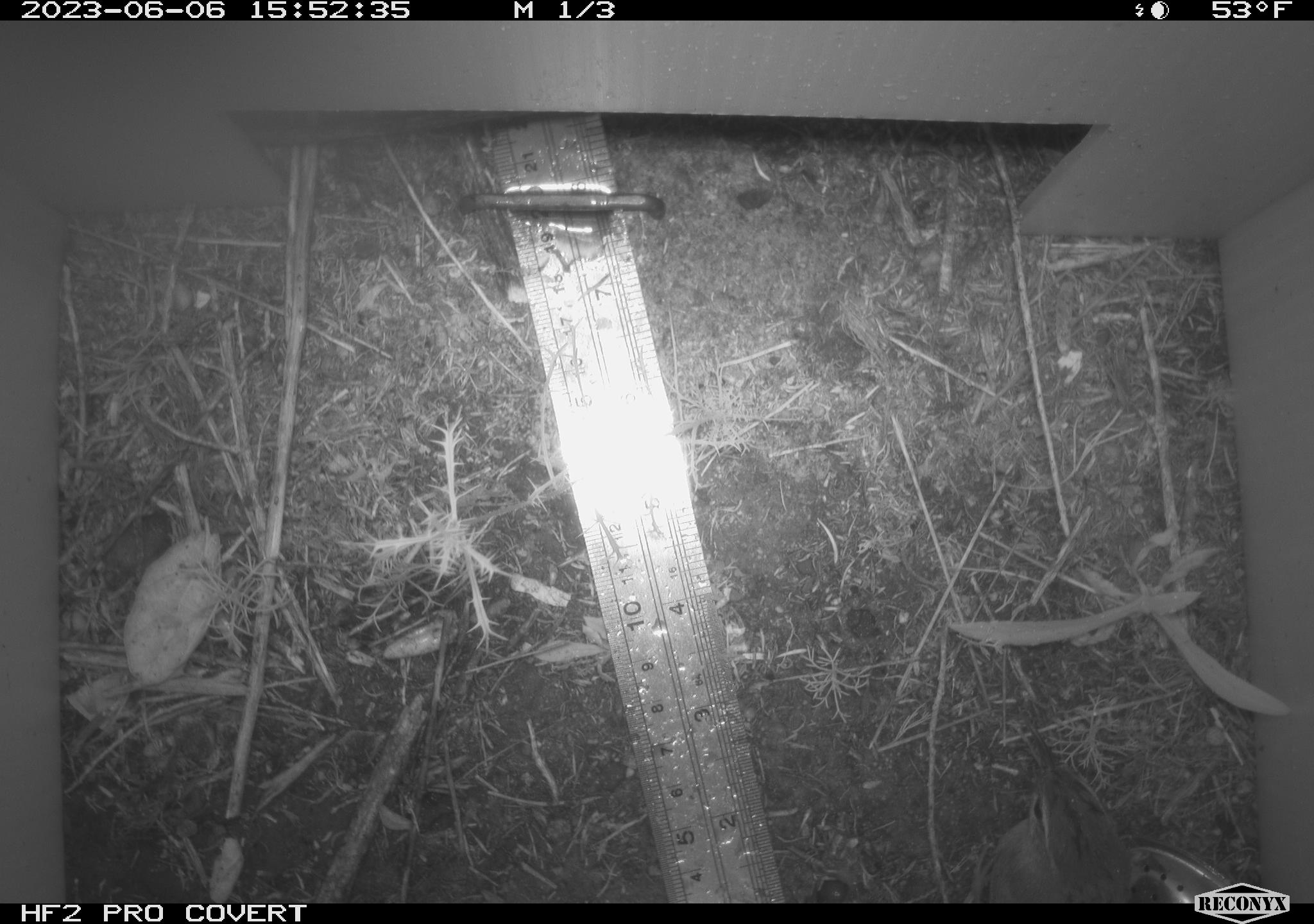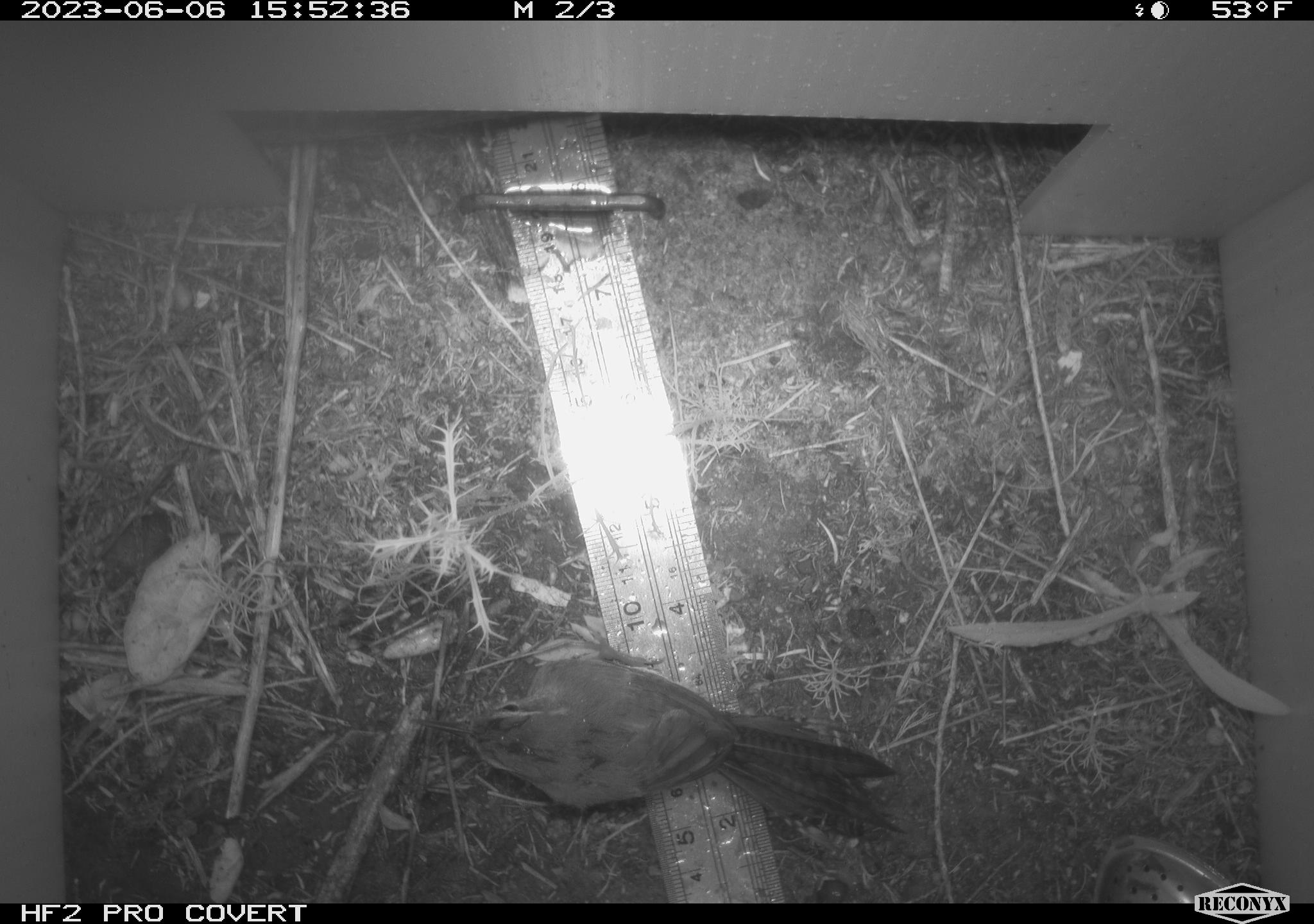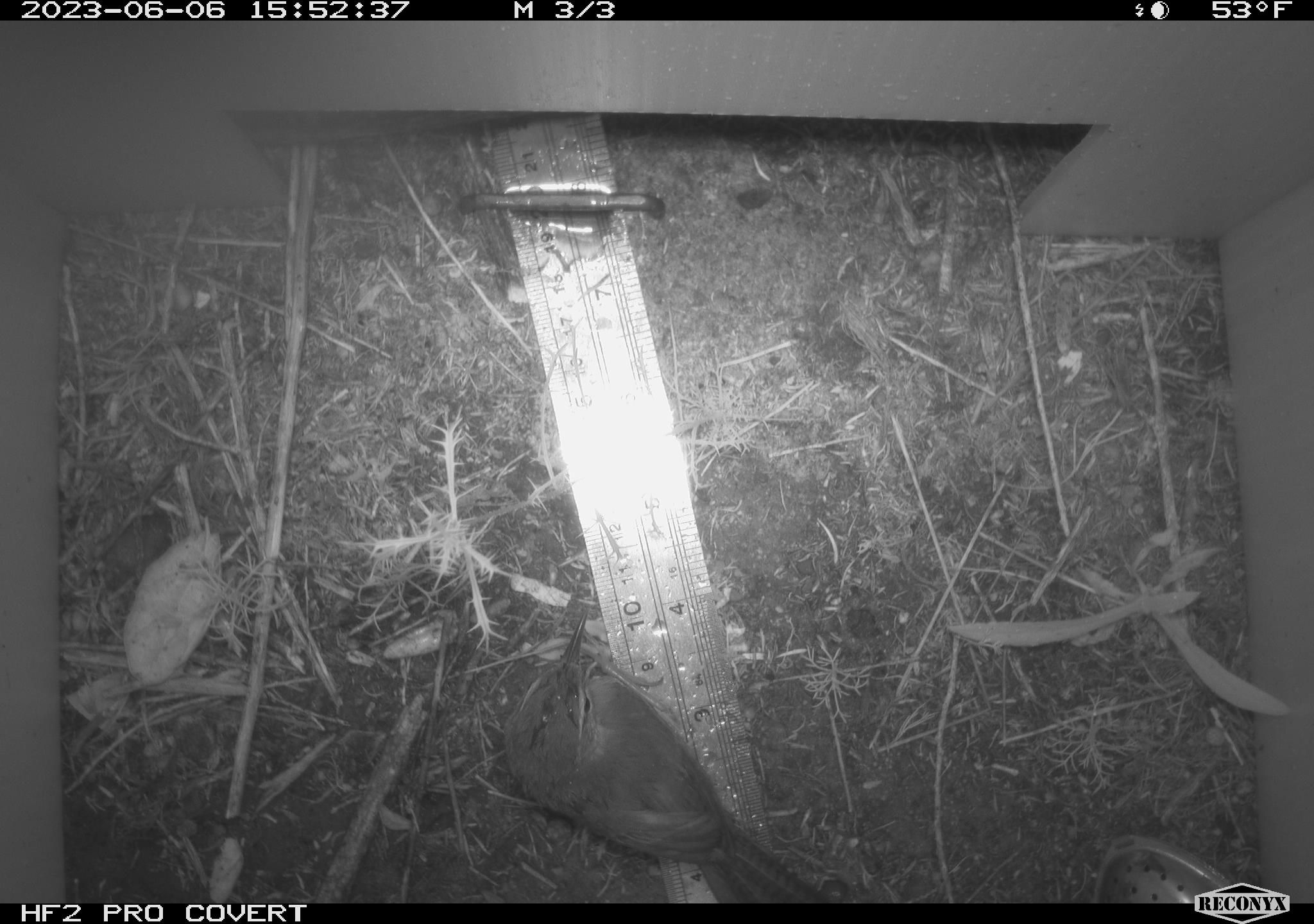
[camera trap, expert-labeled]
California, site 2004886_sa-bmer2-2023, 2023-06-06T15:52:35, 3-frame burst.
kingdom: Animalia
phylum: Chordata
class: Aves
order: Passeriformes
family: Troglodytidae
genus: Thryomanes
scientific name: Thryomanes bewickii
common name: bewick's wren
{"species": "bewick's wren (Thryomanes bewickii)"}